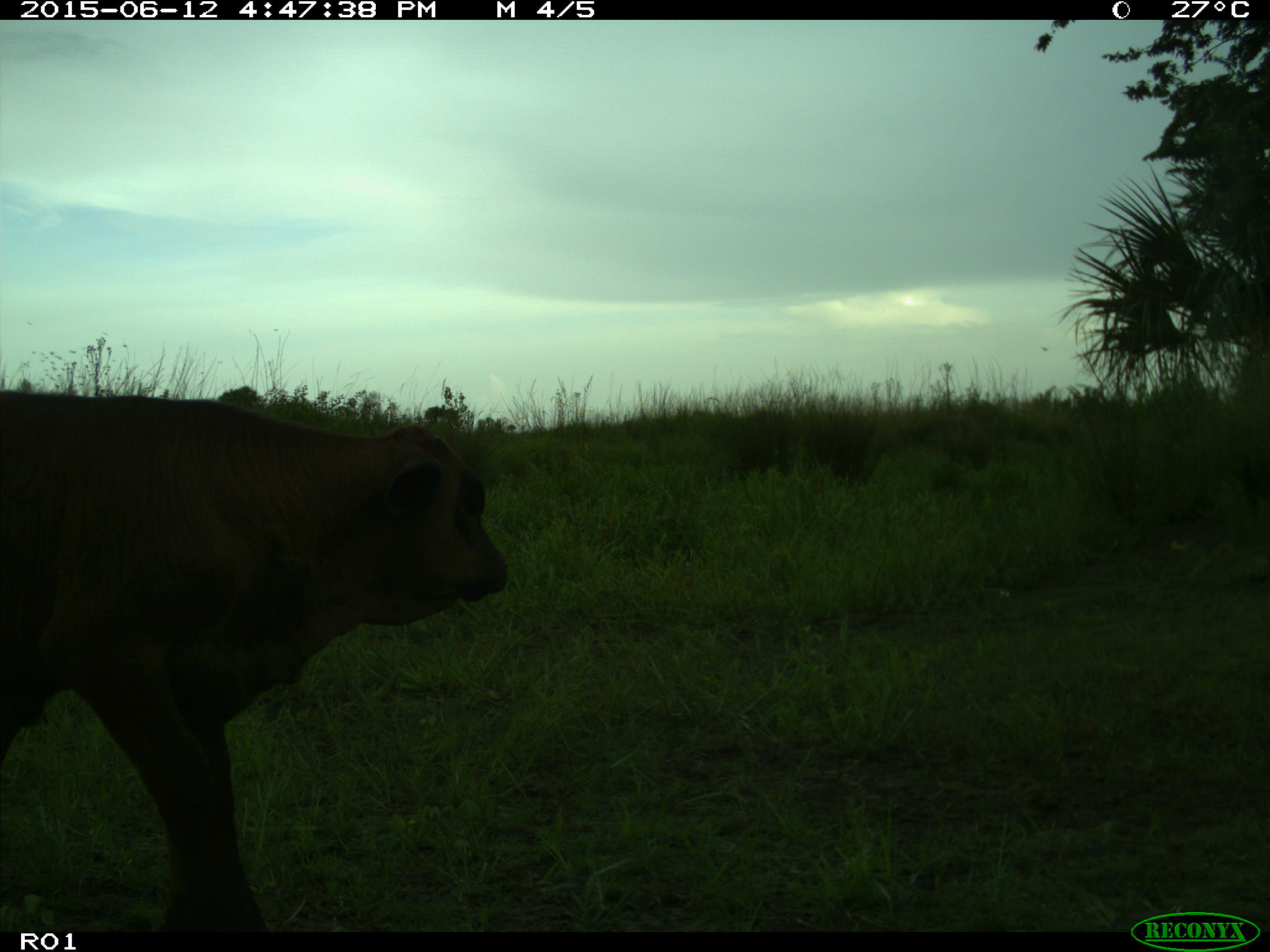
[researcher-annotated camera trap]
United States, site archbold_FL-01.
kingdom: Animalia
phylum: Chordata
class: Mammalia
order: Artiodactyla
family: Bovidae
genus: Bos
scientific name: Bos taurus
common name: domestic cow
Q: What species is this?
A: Bos taurus (domestic cow).